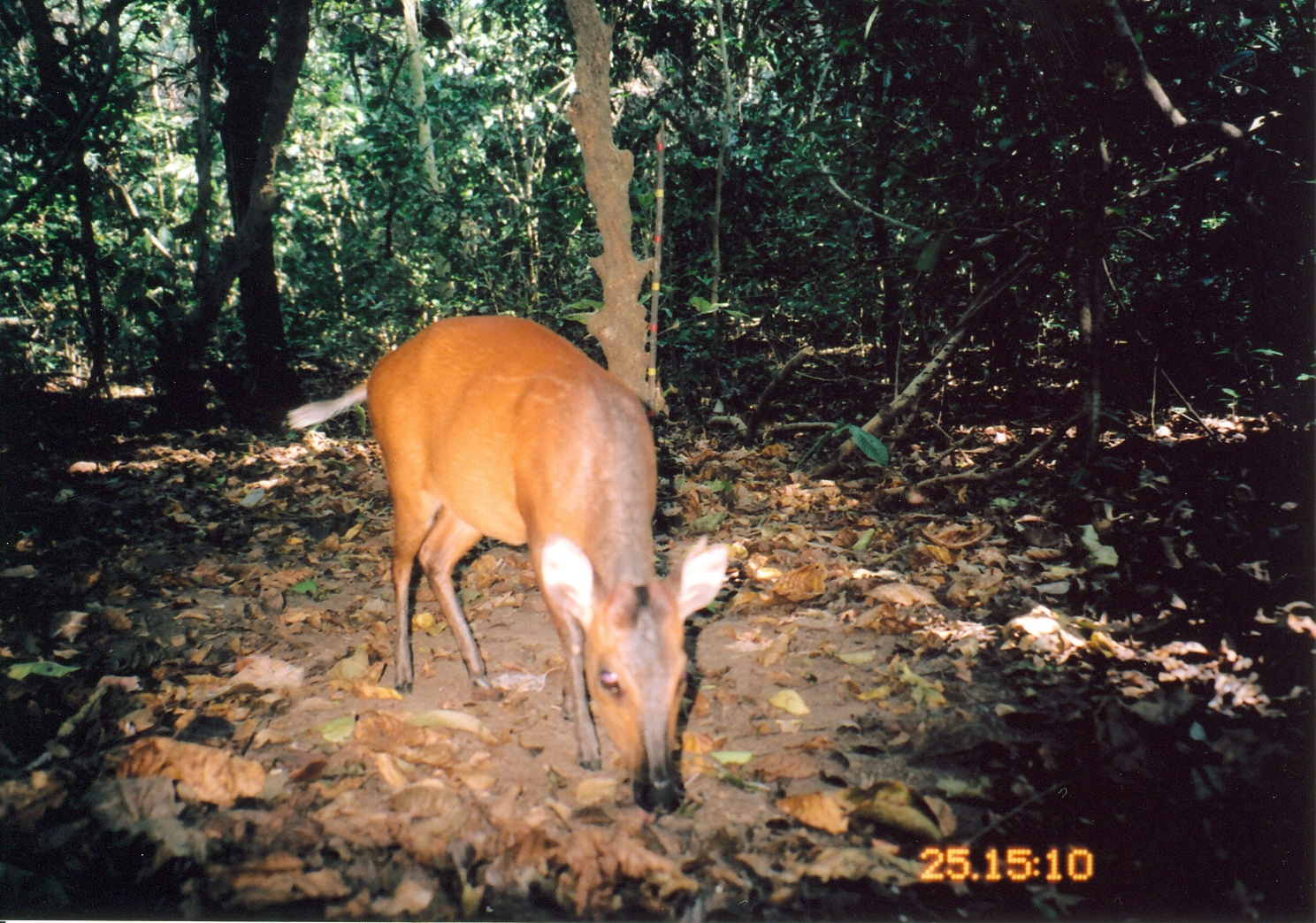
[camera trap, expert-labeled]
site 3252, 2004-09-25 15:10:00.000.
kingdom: Animalia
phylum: Chordata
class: Mammalia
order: Artiodactyla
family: Bovidae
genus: Cephalophus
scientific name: Cephalophus harveyi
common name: harvey's duiker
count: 1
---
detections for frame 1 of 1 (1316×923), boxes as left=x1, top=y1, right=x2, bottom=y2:
cephalophus harveyi: left=284, top=314, right=729, bottom=813